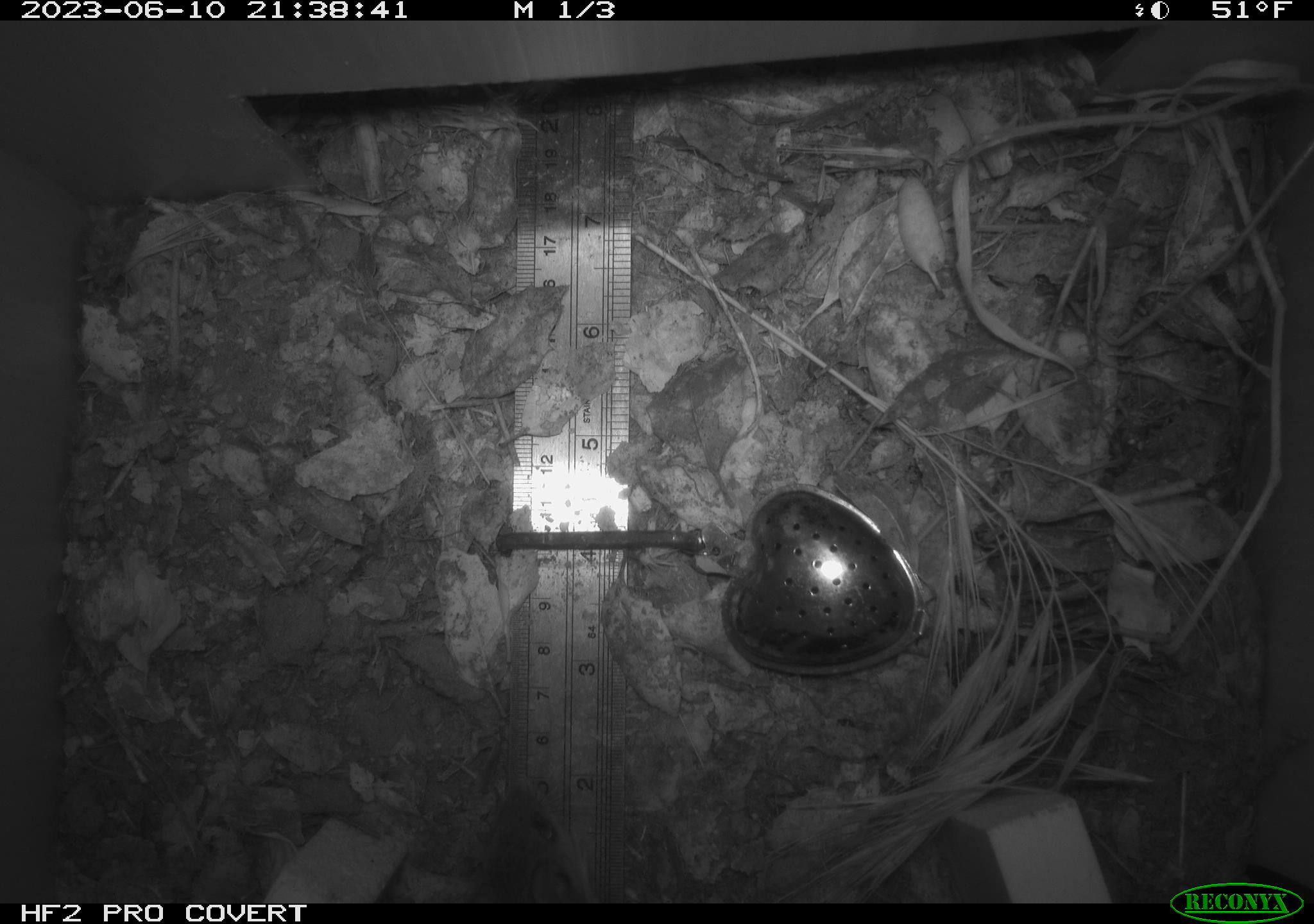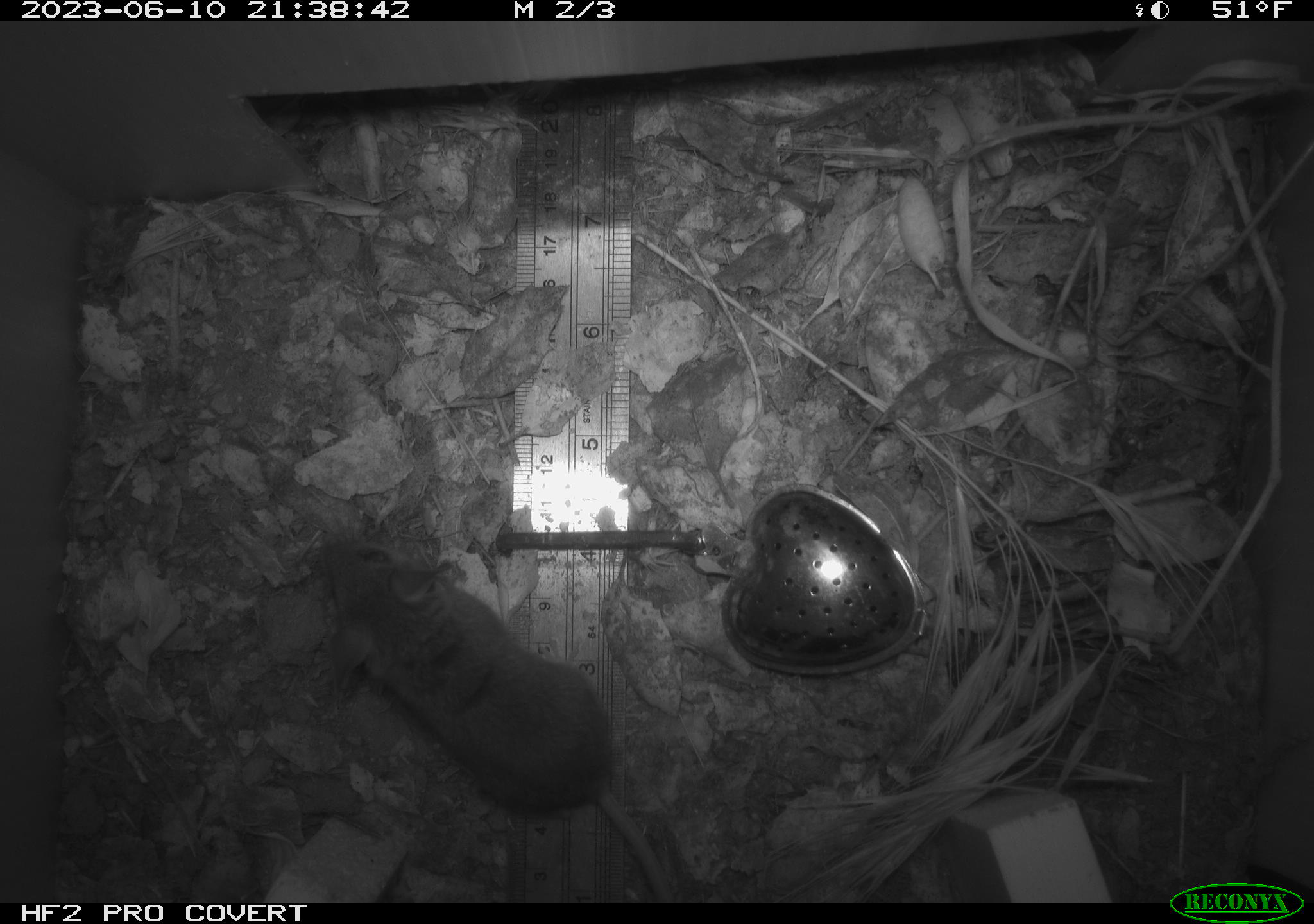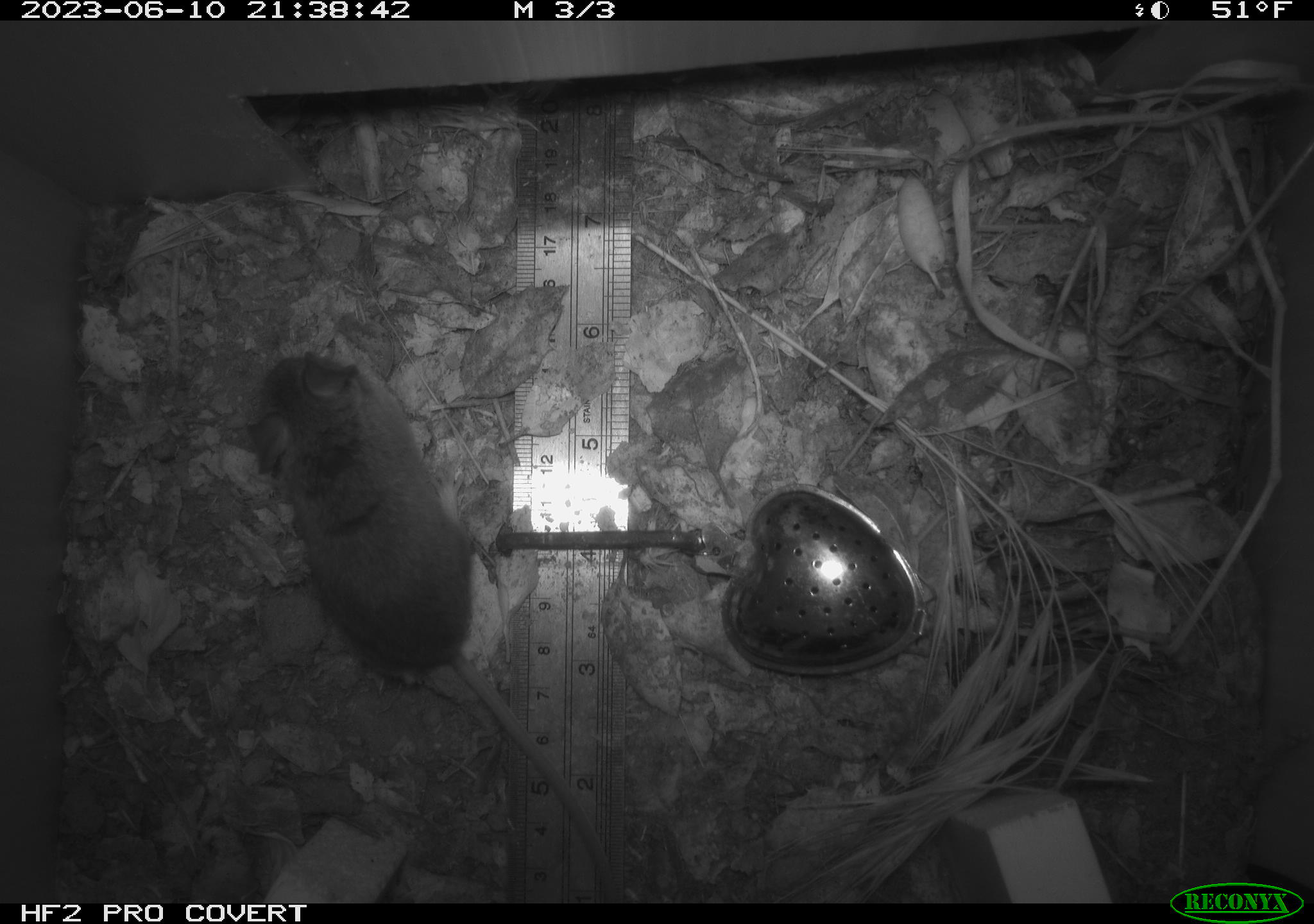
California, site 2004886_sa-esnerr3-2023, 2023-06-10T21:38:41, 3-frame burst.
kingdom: Animalia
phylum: Chordata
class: Mammalia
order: Rodentia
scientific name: Rodentia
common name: mouse species